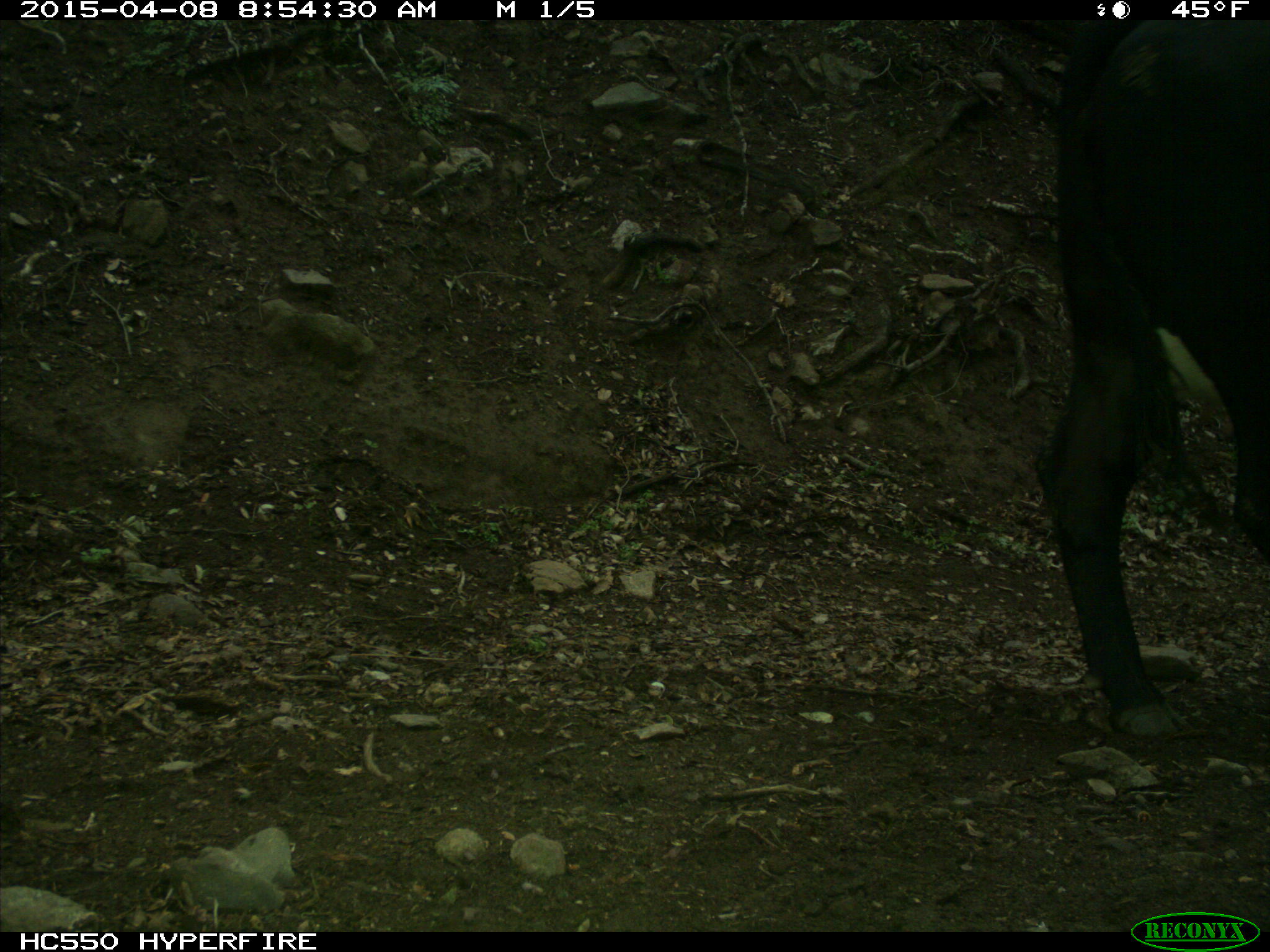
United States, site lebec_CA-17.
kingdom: Animalia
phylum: Chordata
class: Mammalia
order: Artiodactyla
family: Bovidae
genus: Bos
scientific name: Bos taurus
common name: domestic cow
Bos taurus (domestic cow).